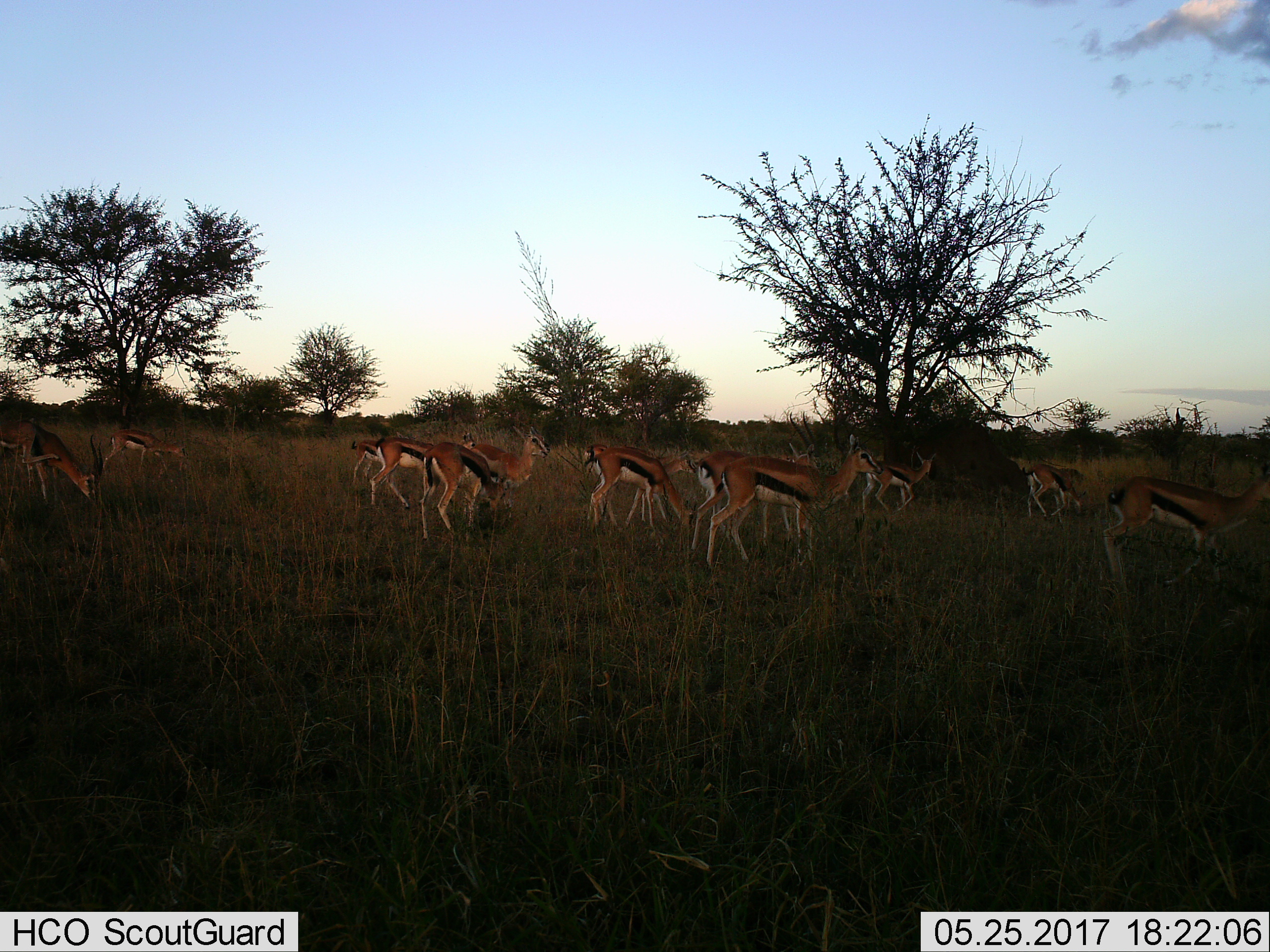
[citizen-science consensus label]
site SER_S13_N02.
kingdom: Animalia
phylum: Chordata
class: Mammalia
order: Artiodactyla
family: Bovidae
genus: Eudorcas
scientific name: Eudorcas thomsonii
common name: thomson's gazelle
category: gazellethomsons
Gazellethomsons (thomson's gazelle) (Eudorcas thomsonii), count 11-50. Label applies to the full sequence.